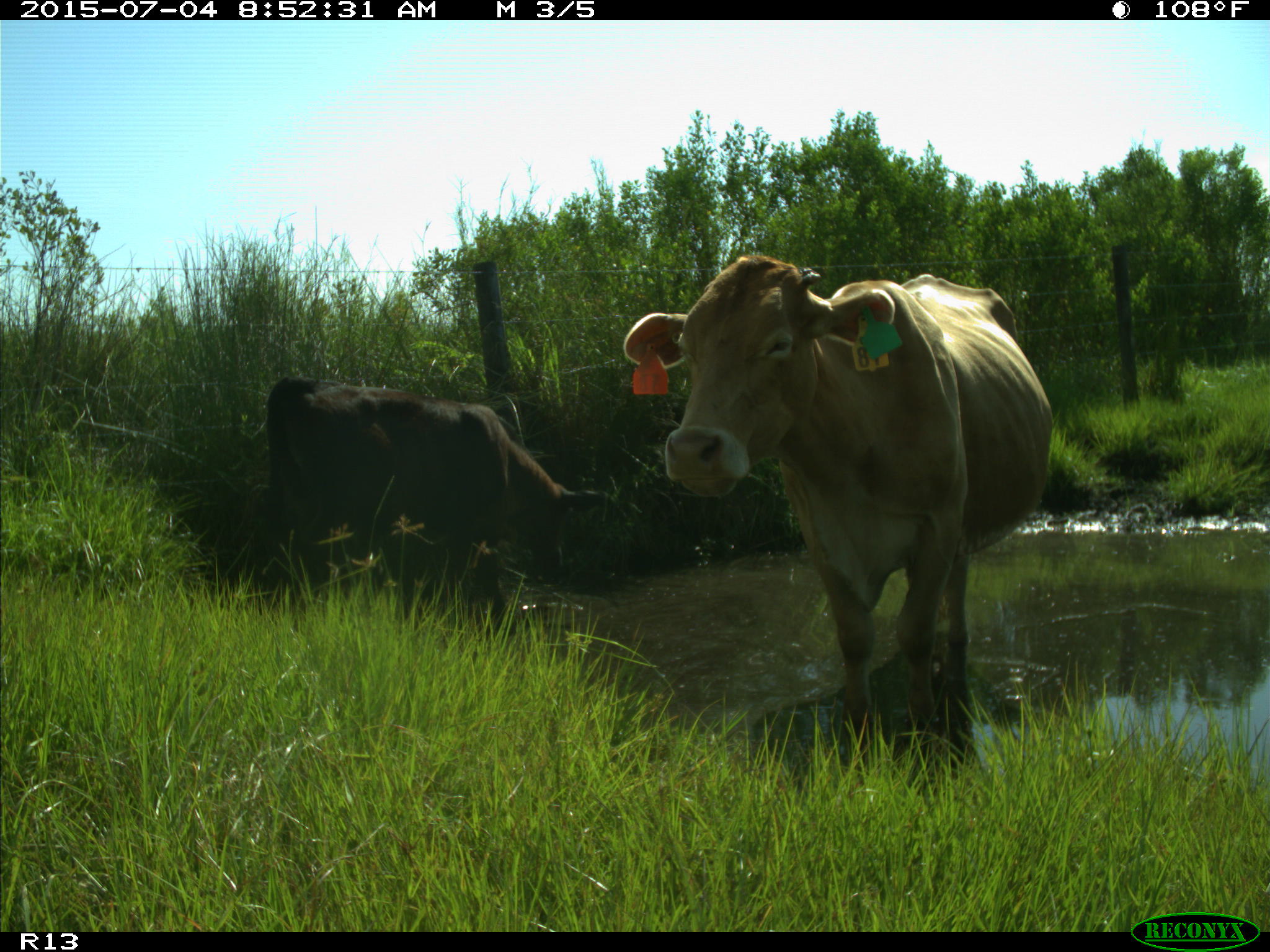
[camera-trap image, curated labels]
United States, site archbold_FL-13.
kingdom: Animalia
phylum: Chordata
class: Mammalia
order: Artiodactyla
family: Bovidae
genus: Bos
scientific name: Bos taurus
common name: domestic cow